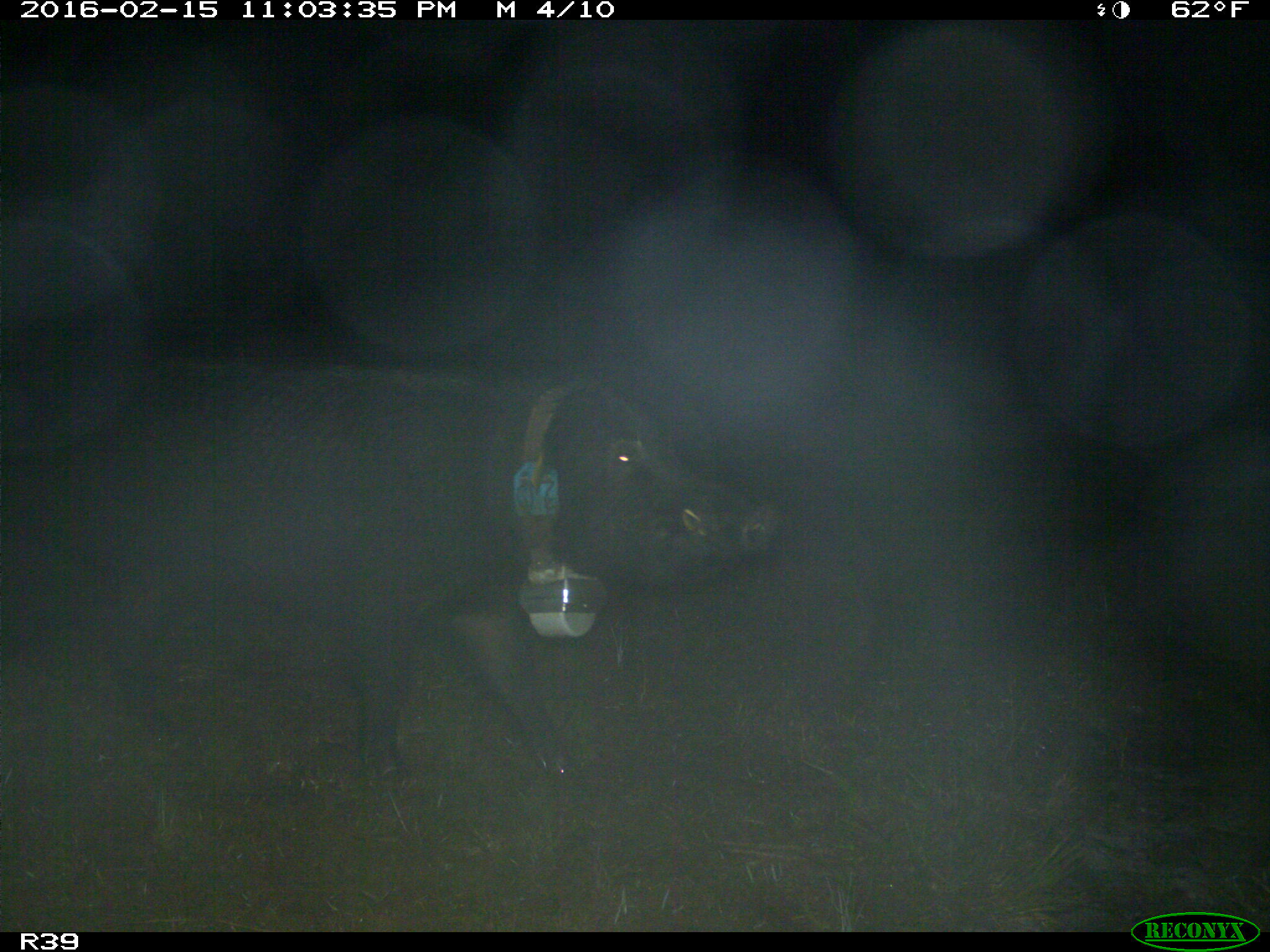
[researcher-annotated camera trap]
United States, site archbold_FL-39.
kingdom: Animalia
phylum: Chordata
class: Mammalia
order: Artiodactyla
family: Suidae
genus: Sus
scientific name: Sus scrofa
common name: wild boar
Sus scrofa (wild boar).